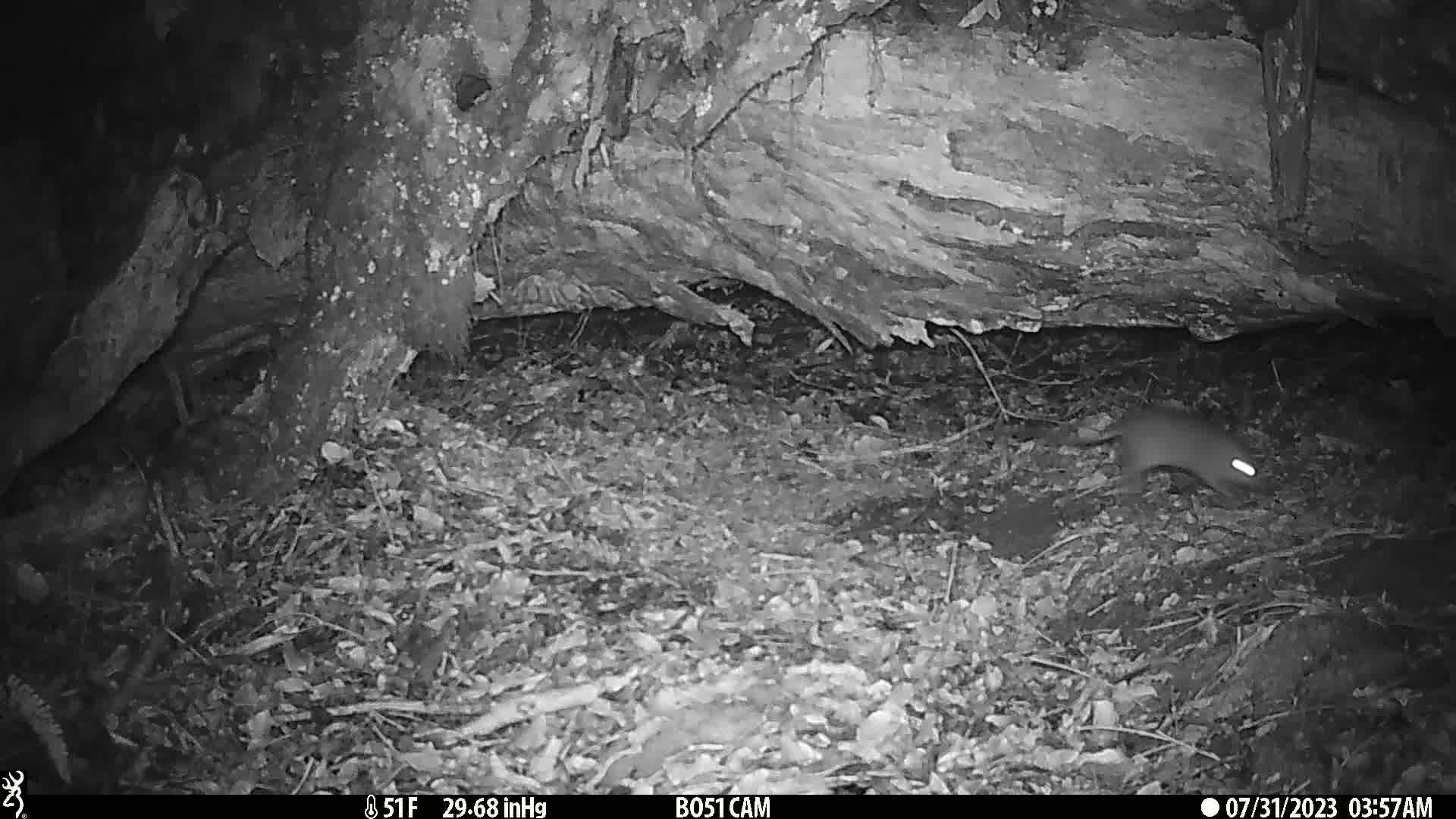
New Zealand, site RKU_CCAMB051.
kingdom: Animalia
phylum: Chordata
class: Mammalia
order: Rodentia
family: Muridae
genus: Rattus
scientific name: Rattus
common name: rat